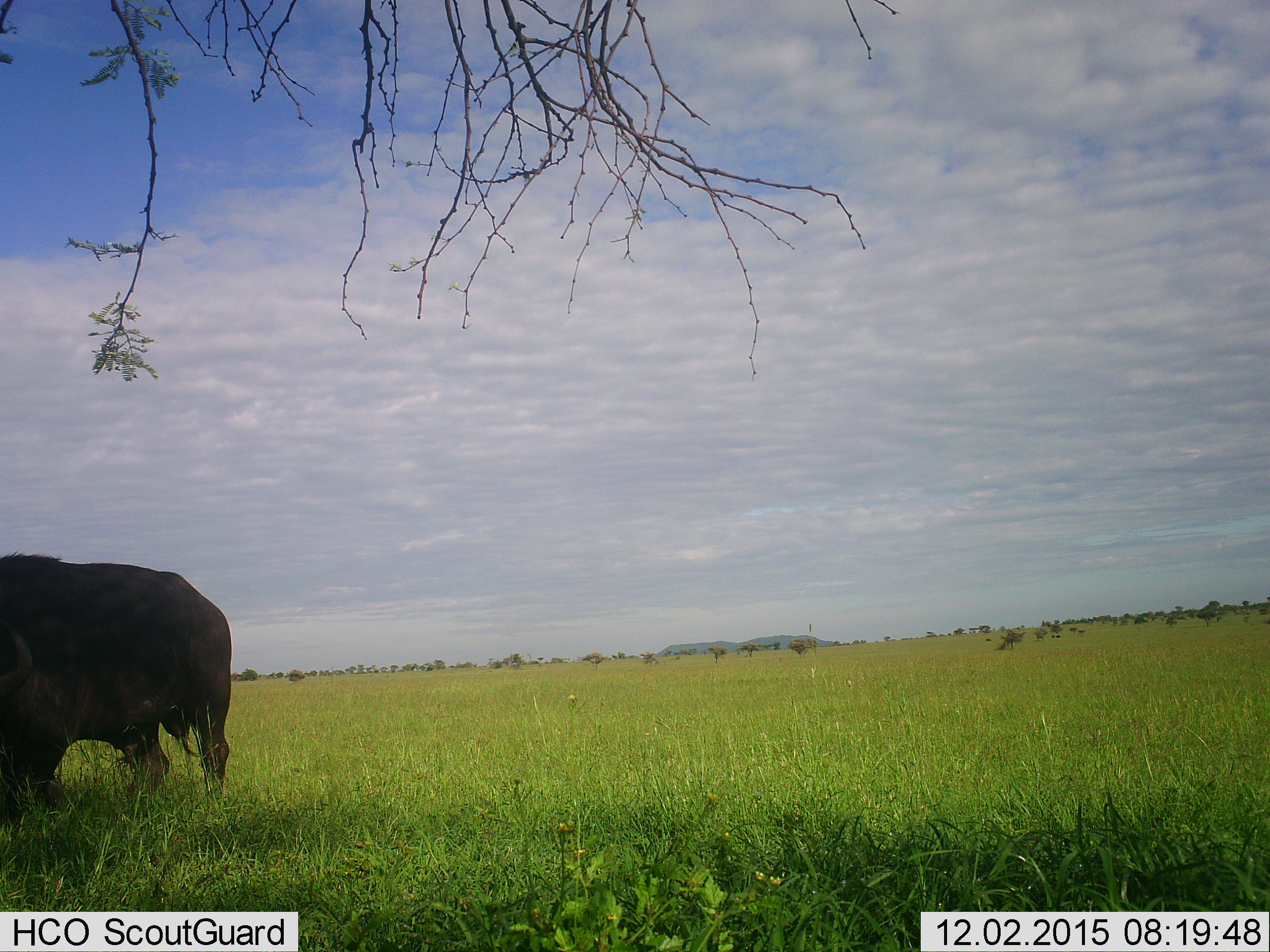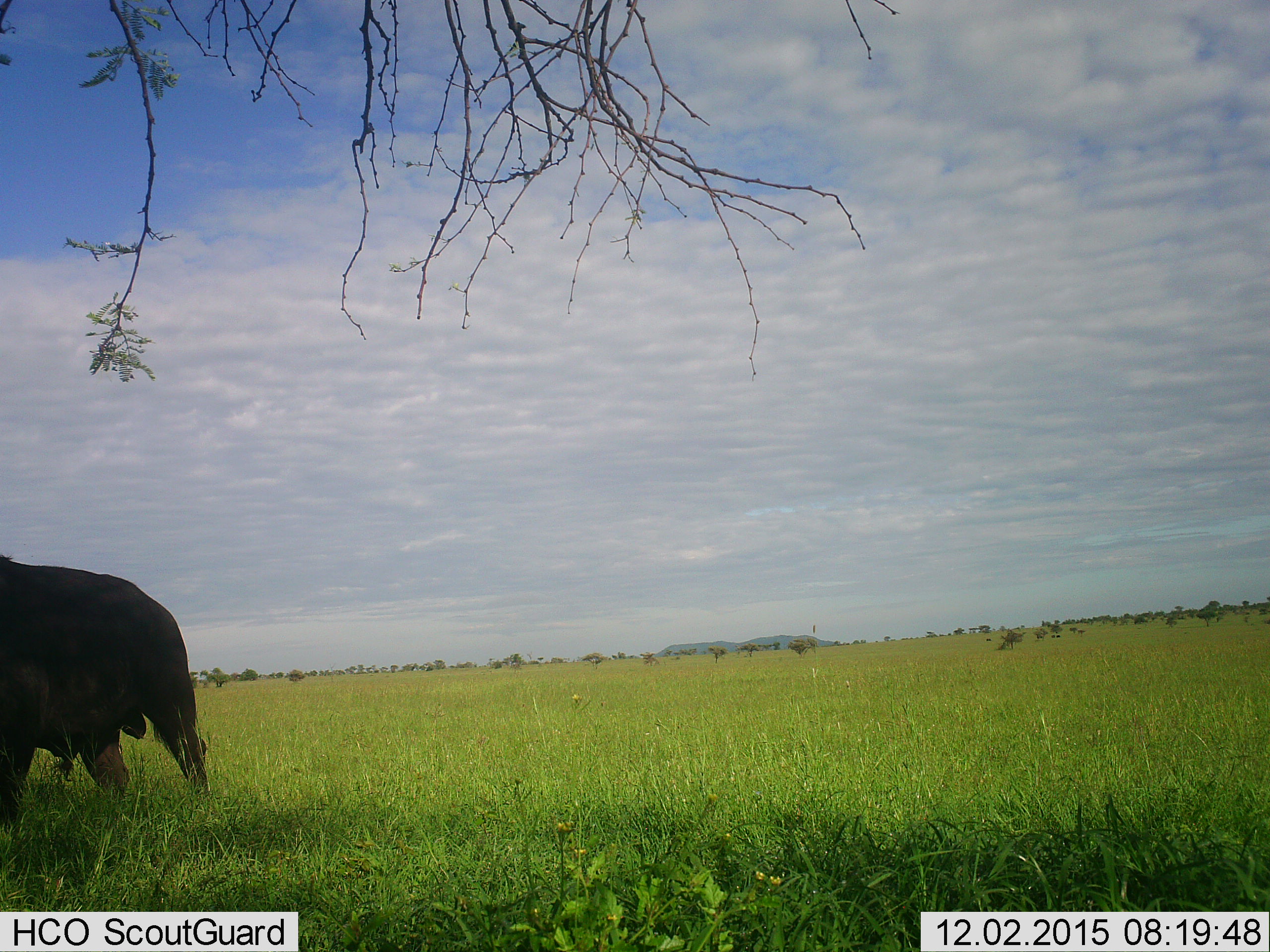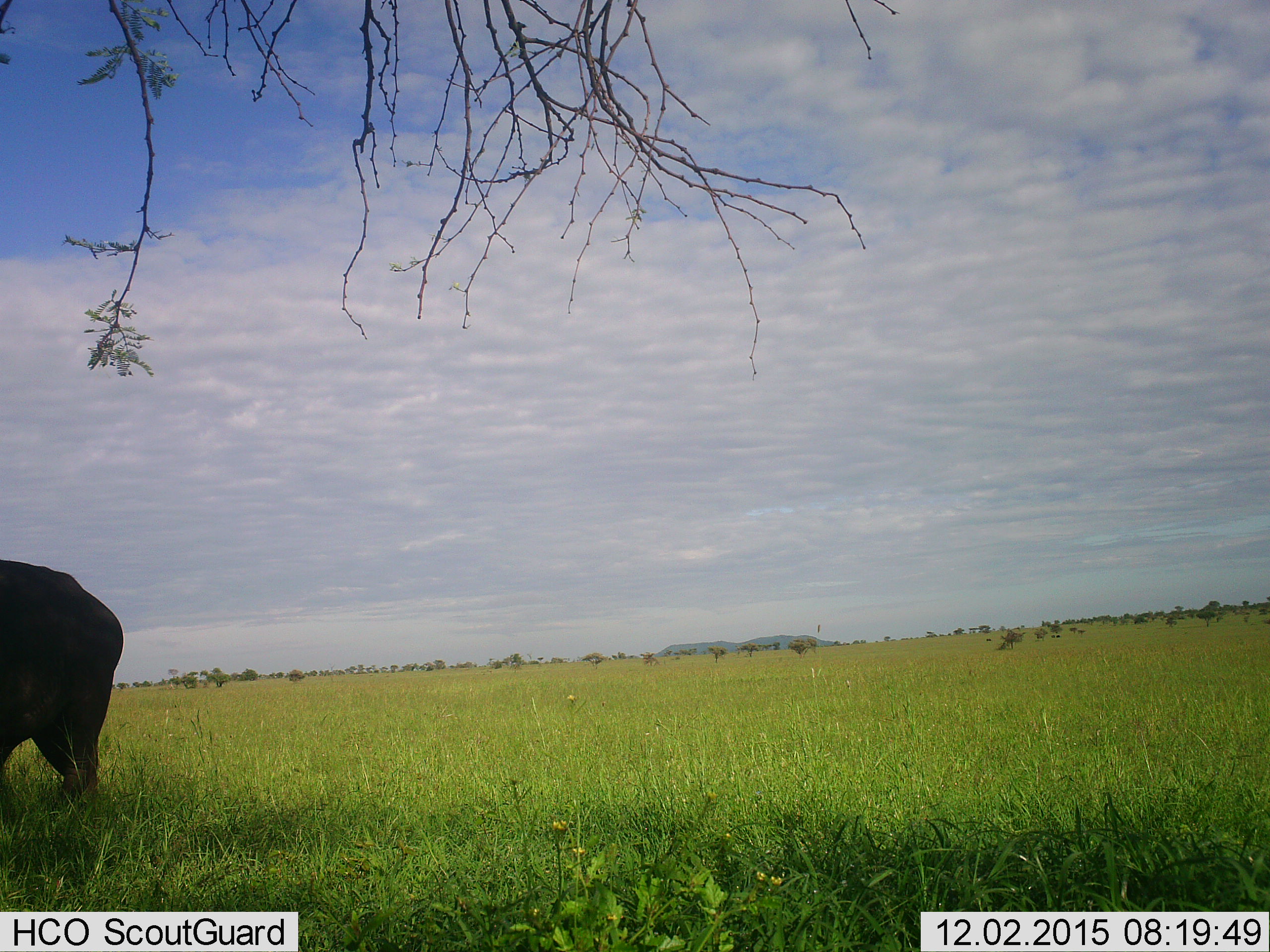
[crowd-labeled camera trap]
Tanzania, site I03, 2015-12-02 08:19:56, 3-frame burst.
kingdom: Animalia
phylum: Chordata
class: Mammalia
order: Artiodactyla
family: Bovidae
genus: Syncerus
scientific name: Syncerus caffer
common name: cape buffalo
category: buffalo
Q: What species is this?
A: Buffalo (cape buffalo) (Syncerus caffer).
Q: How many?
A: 1.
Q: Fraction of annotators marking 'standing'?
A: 50%.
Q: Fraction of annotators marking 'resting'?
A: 0%.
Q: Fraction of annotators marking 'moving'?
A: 50%.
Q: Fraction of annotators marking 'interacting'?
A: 0%.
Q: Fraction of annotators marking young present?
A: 0%.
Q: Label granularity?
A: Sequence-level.